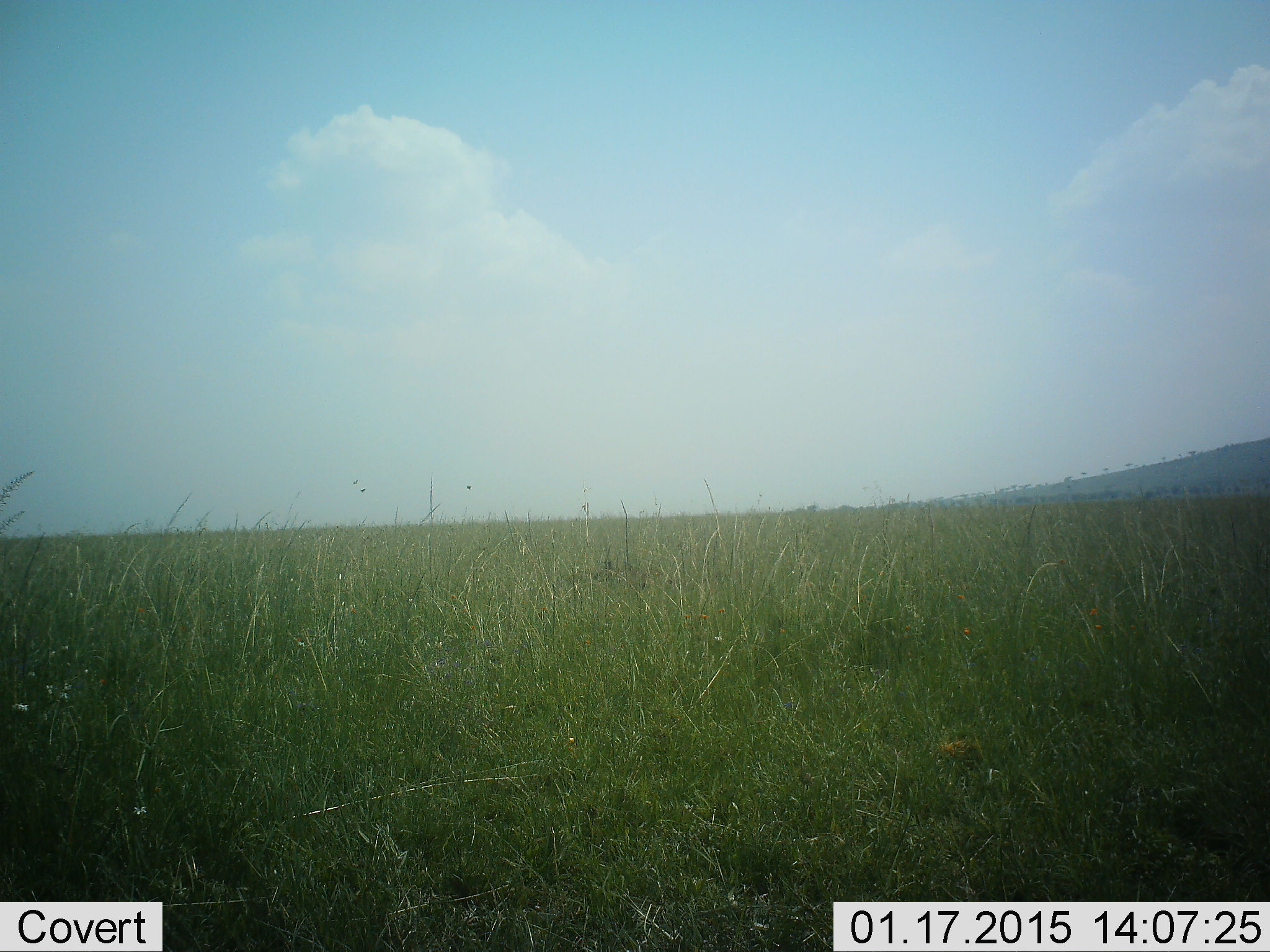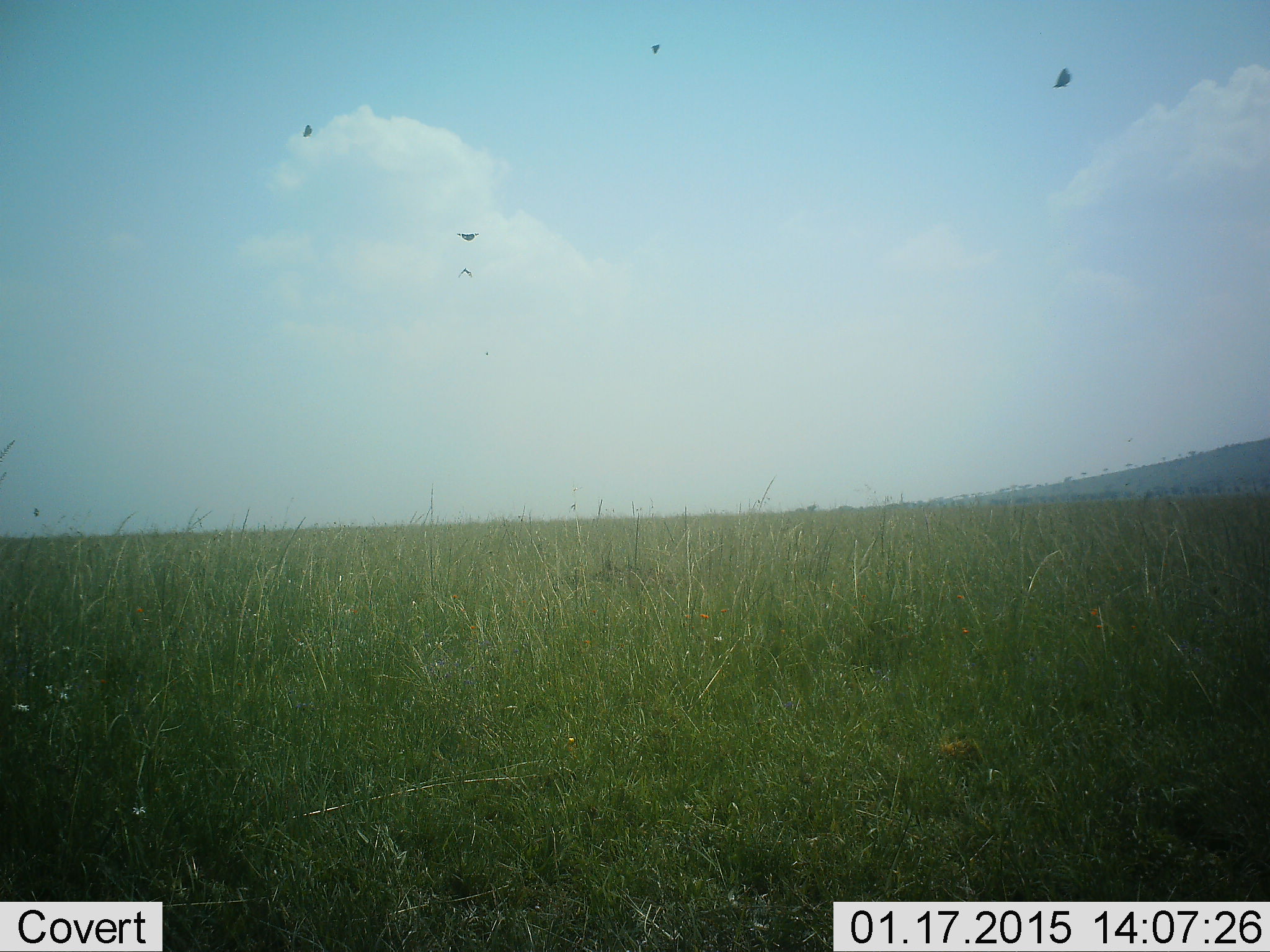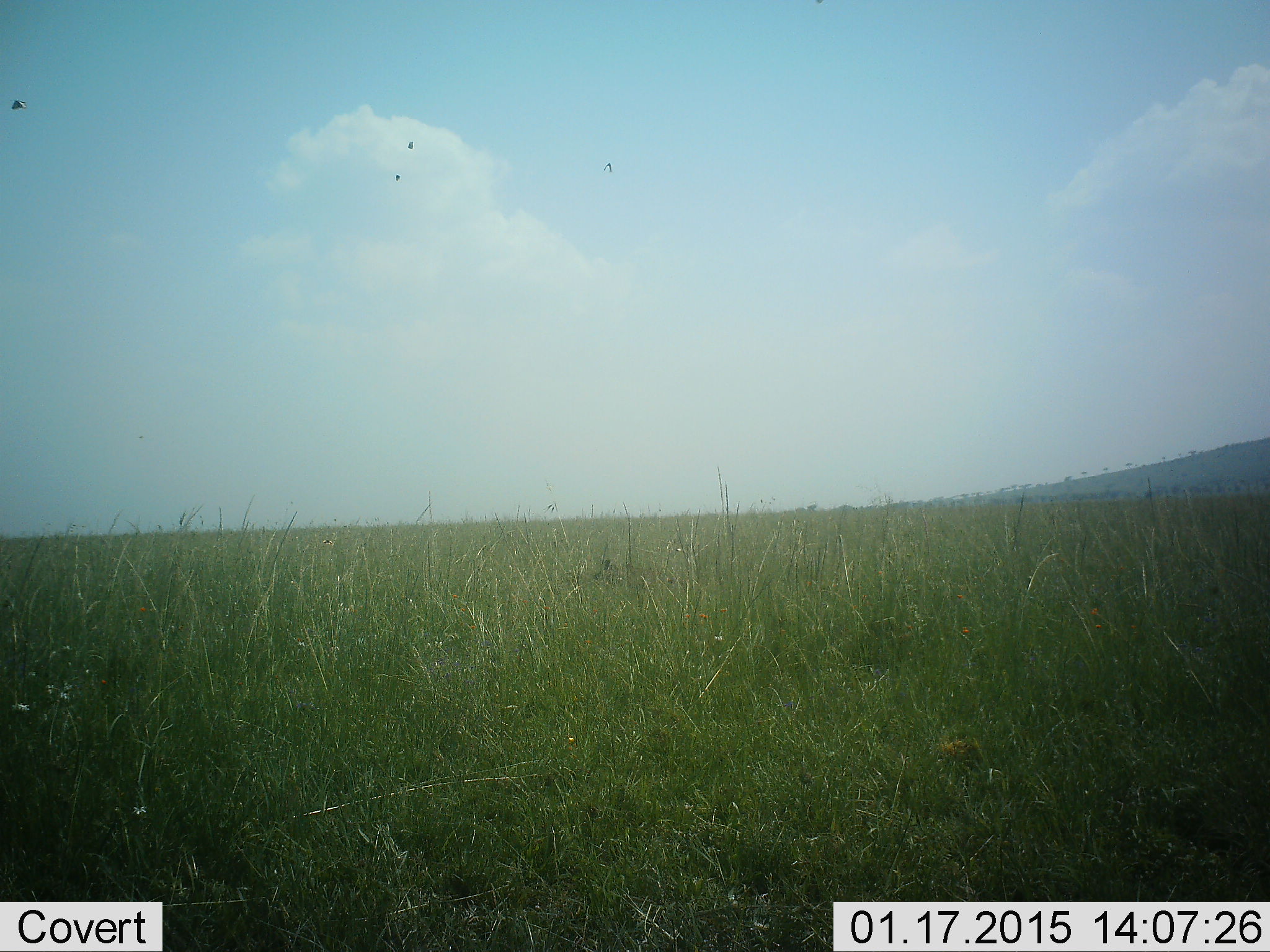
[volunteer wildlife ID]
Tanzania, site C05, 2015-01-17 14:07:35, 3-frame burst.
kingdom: Animalia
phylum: Chordata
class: Aves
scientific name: Aves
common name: bird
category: otherbird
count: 5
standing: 0%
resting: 0%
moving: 100%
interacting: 17%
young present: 0%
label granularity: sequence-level